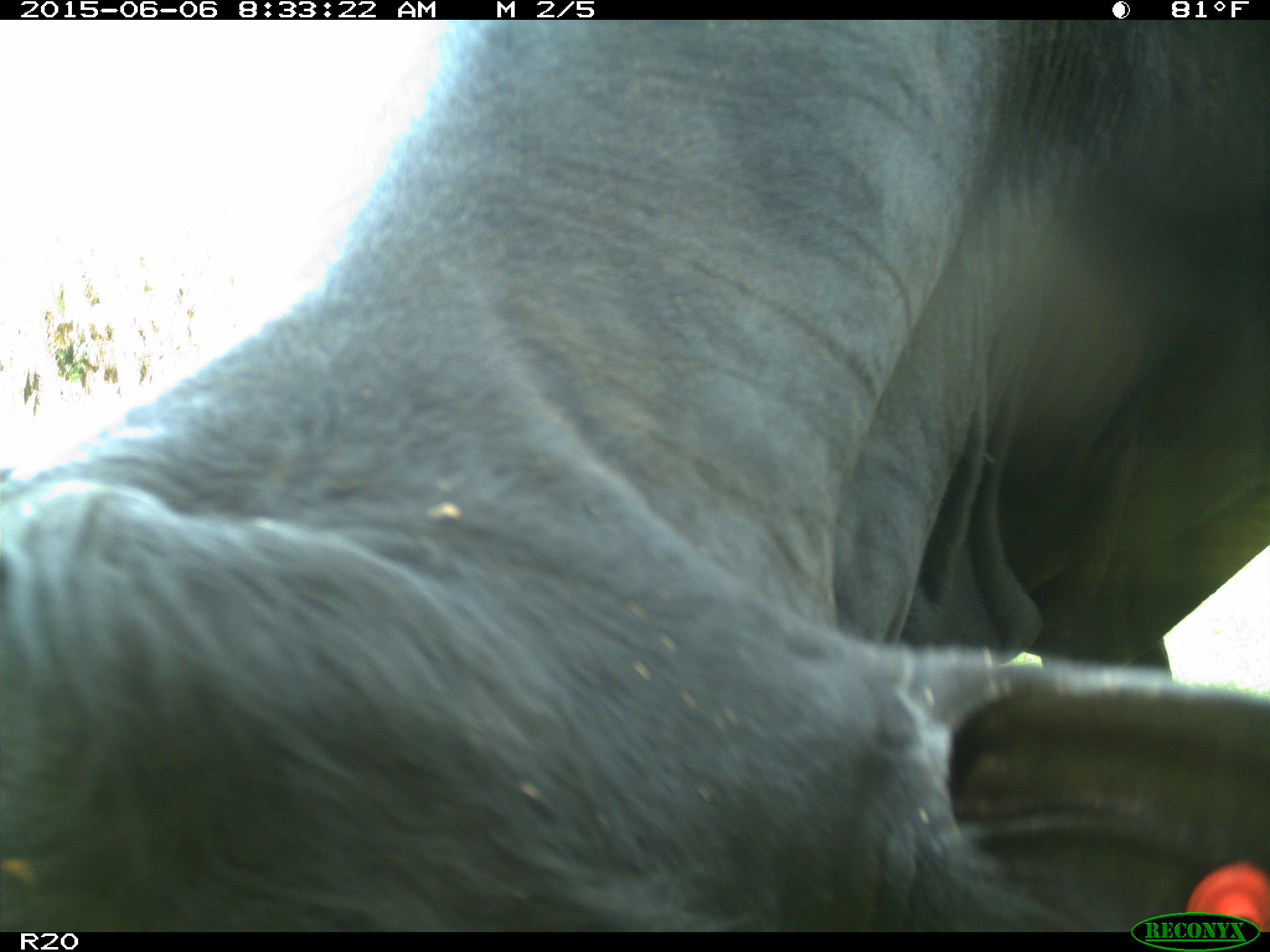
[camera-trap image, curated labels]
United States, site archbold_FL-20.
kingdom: Animalia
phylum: Chordata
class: Mammalia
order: Artiodactyla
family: Bovidae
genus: Bos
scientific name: Bos taurus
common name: domestic cow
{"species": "Bos taurus (domestic cow)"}